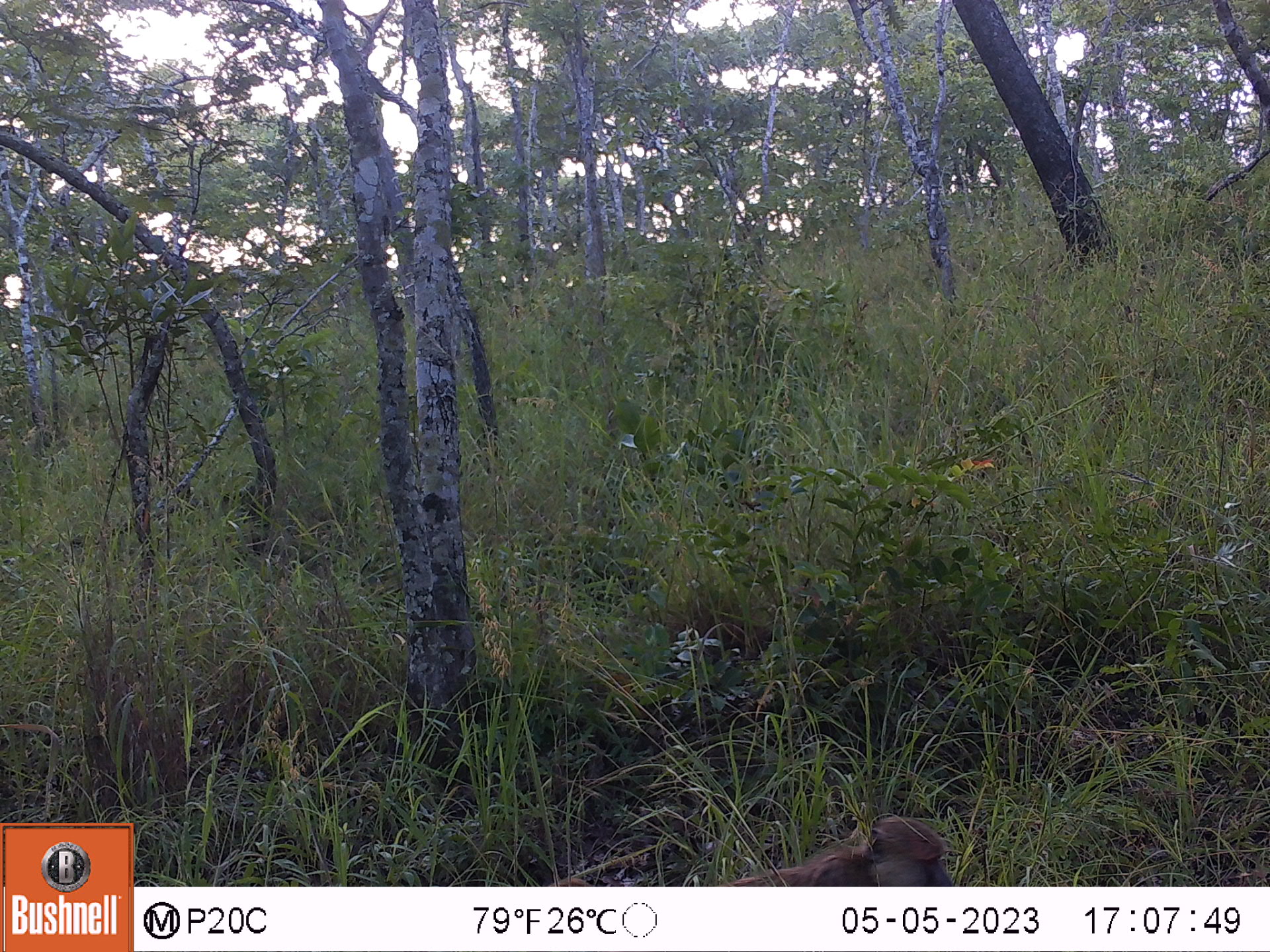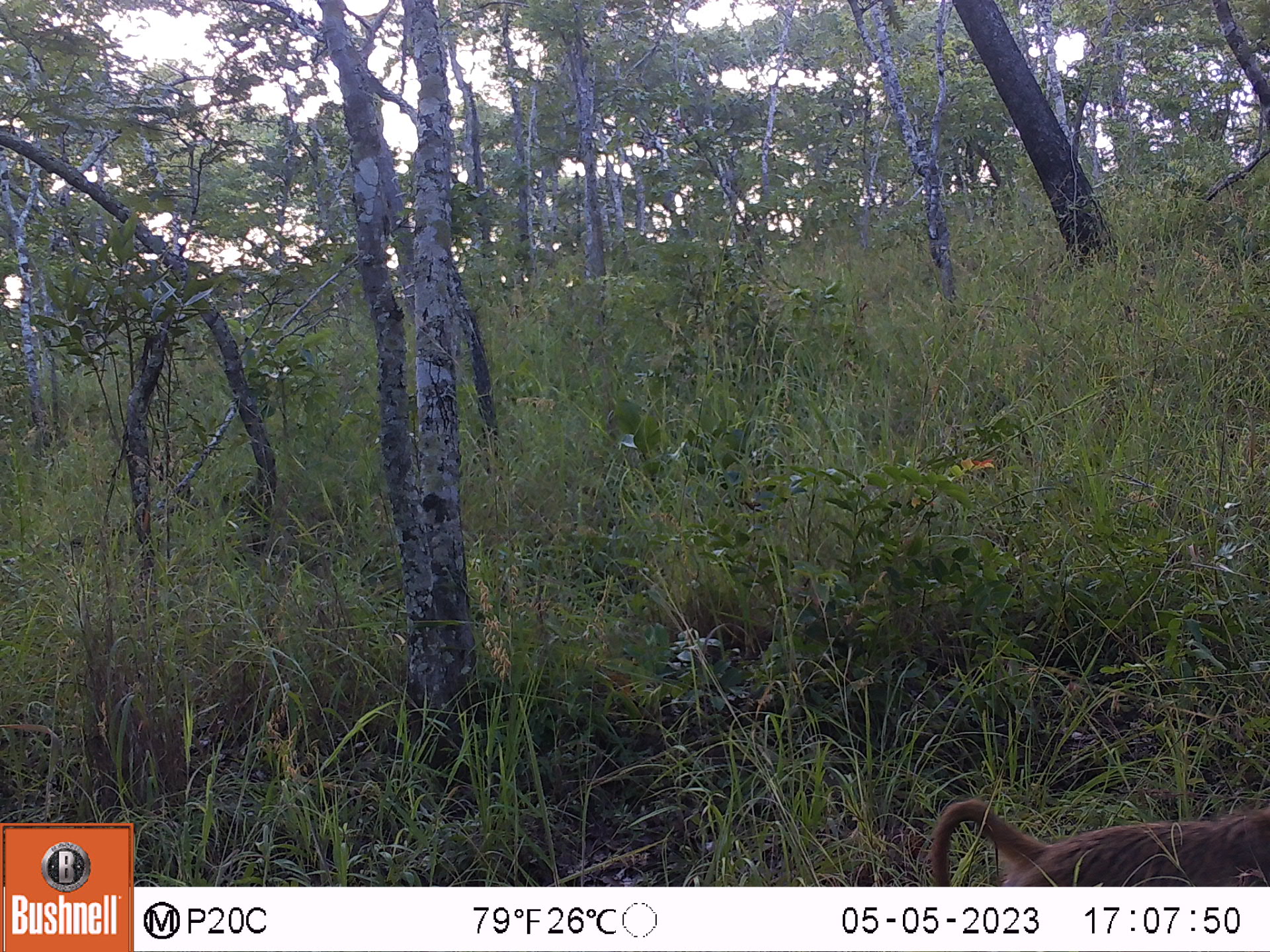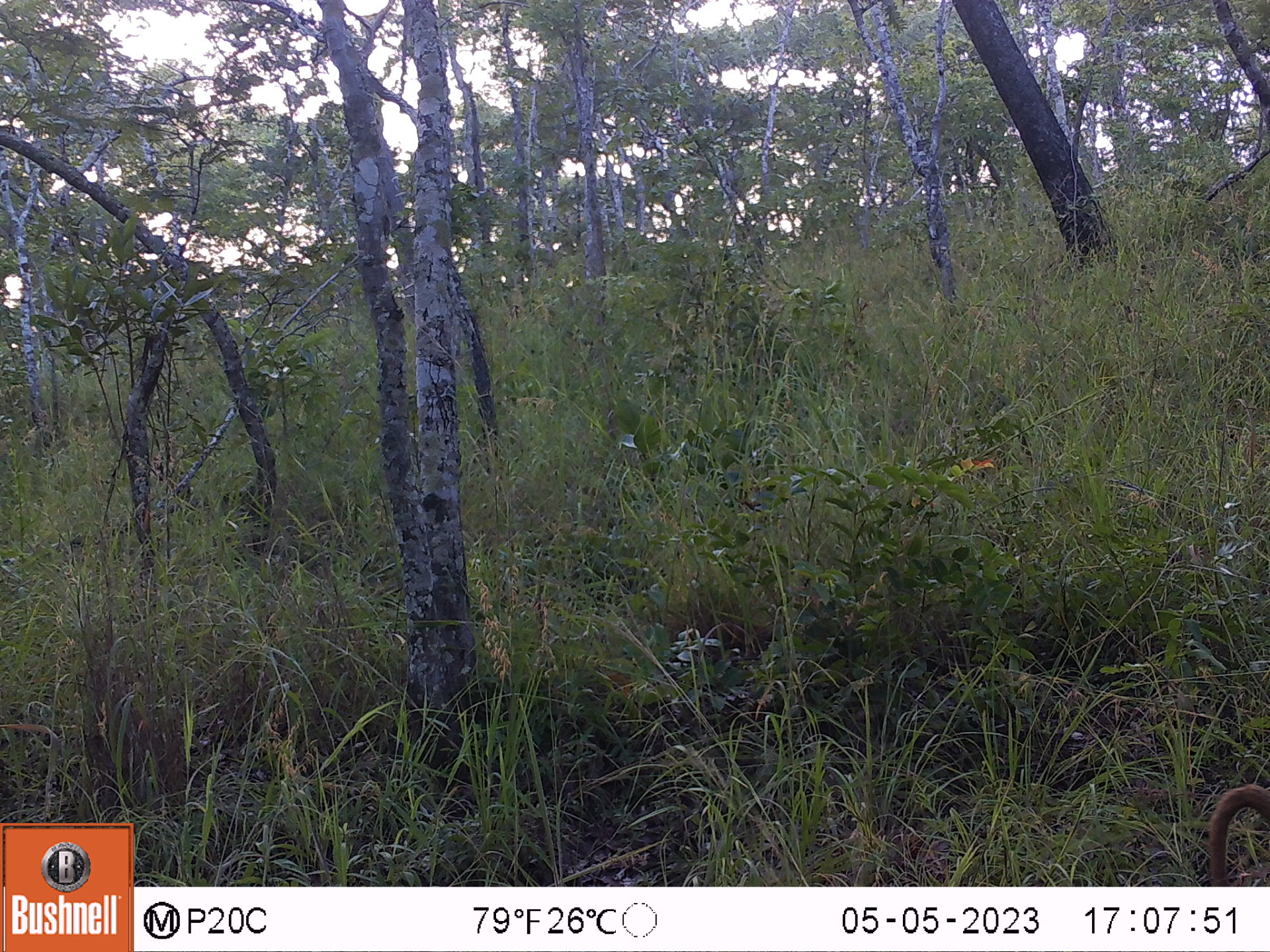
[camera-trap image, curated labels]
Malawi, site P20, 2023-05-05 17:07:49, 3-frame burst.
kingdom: Animalia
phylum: Chordata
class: Mammalia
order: Primates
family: Cercopithecidae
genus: Papio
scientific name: Papio cynocephalus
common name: yellow baboon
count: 1